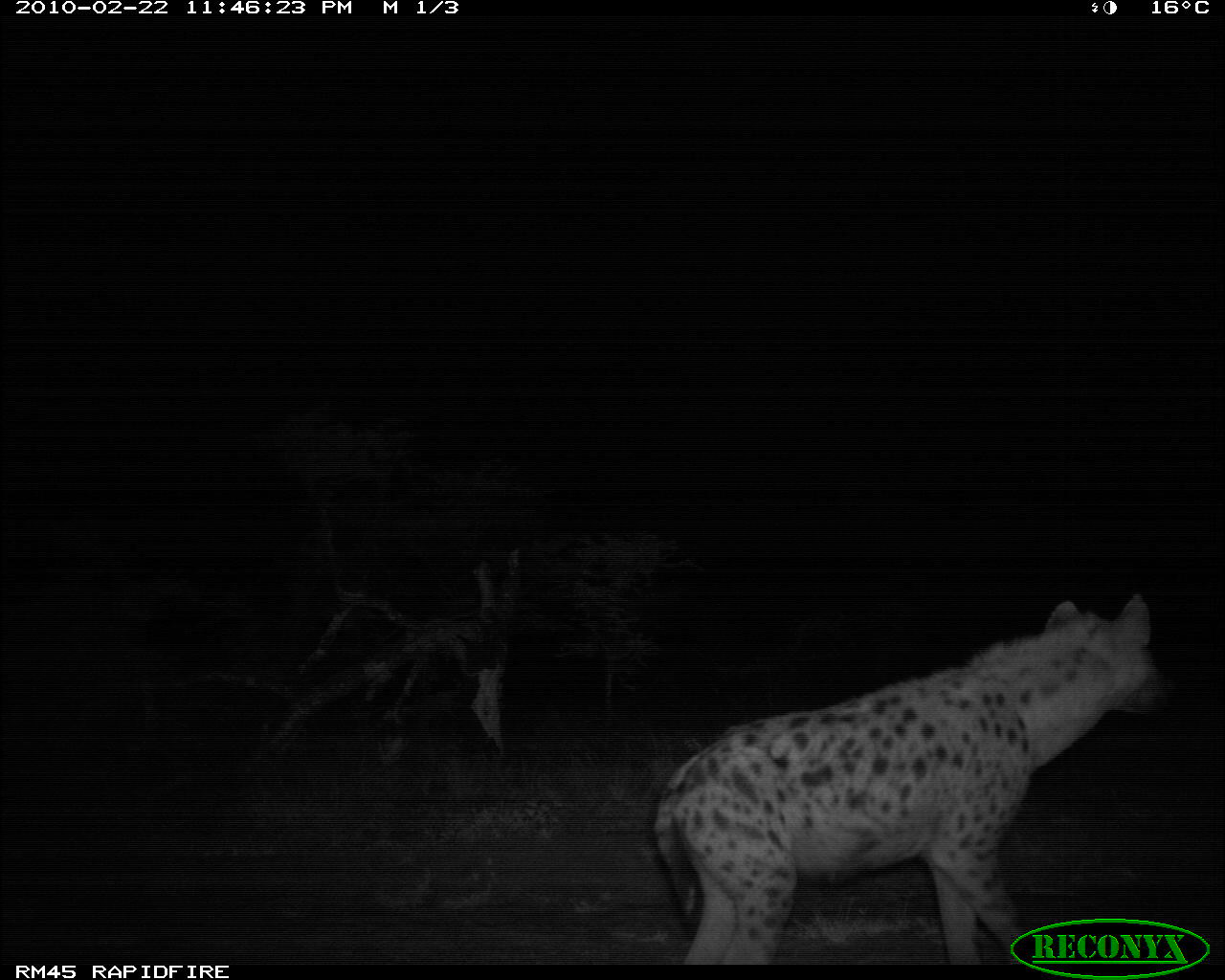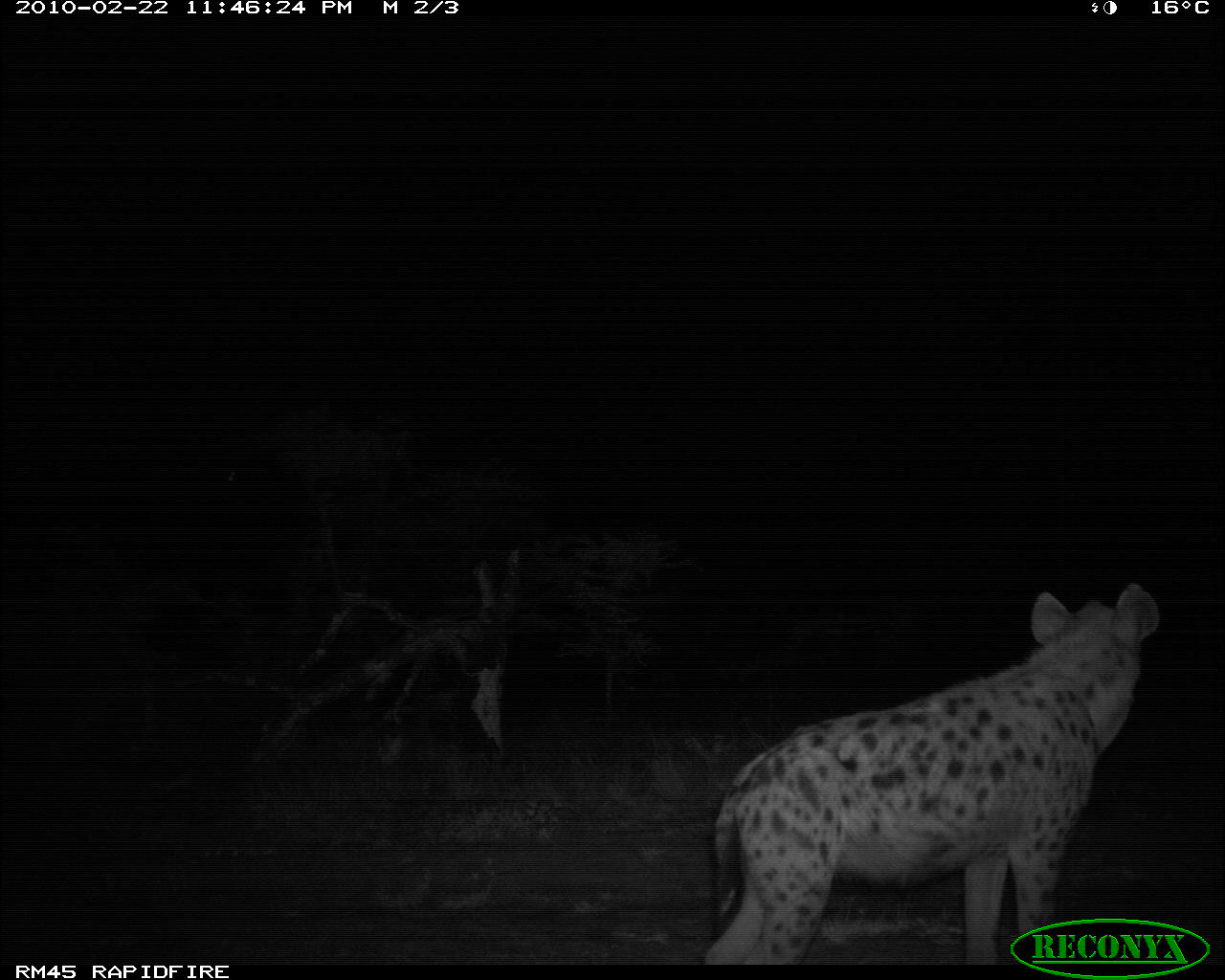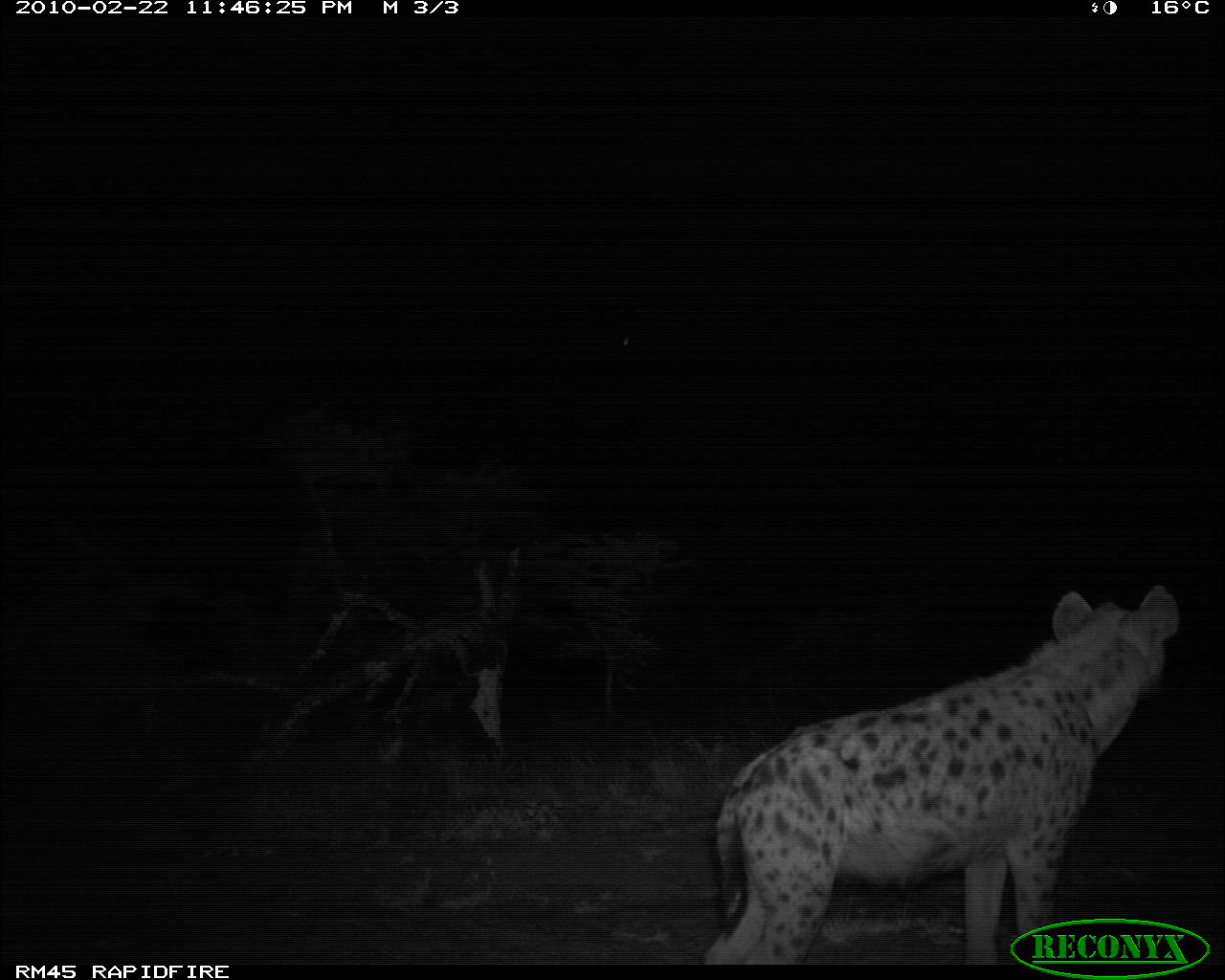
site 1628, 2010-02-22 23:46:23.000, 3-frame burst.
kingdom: Animalia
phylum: Chordata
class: Mammalia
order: Carnivora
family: Hyaenidae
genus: Crocuta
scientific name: Crocuta crocuta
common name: spotted hyena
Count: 1.